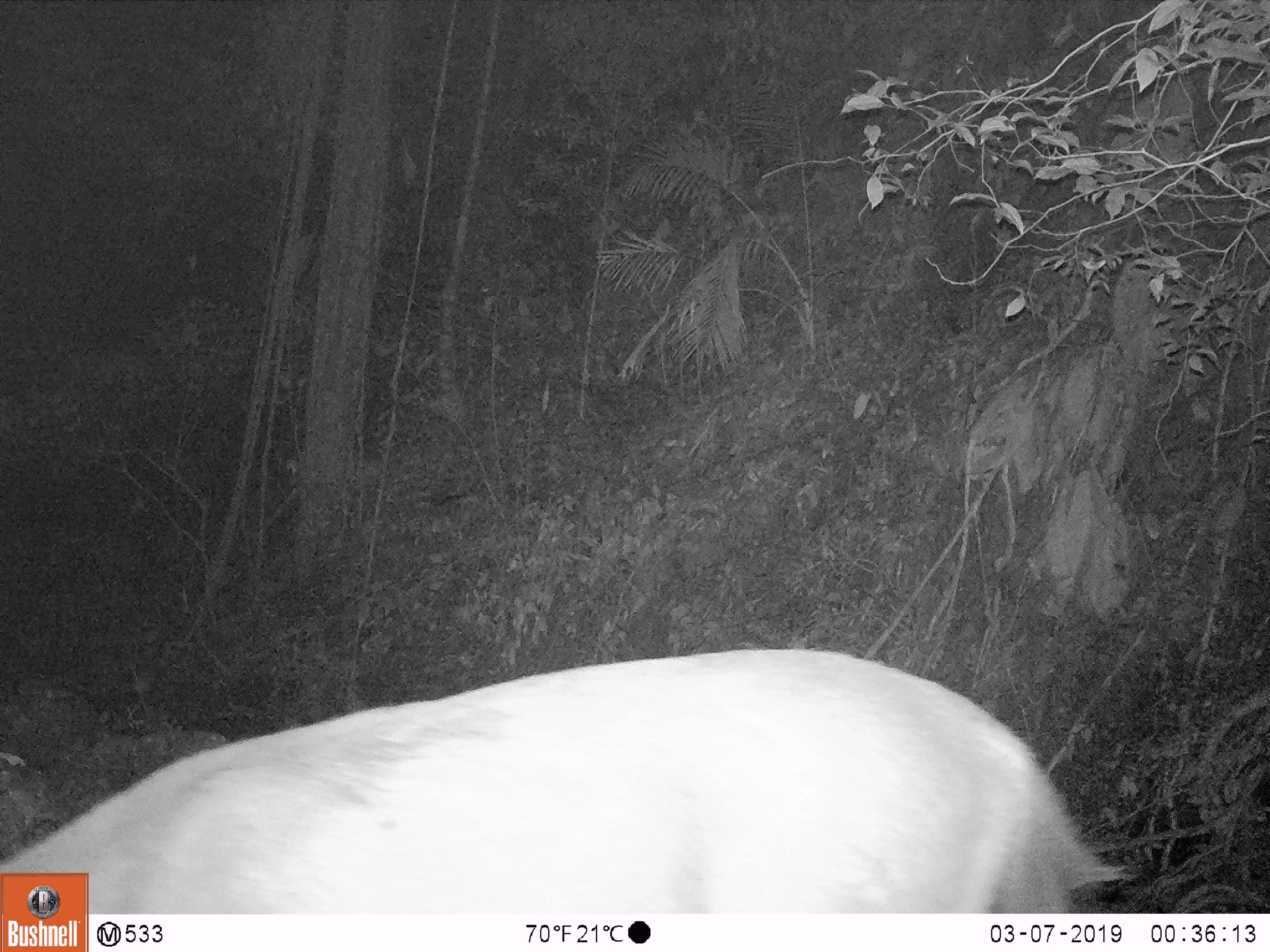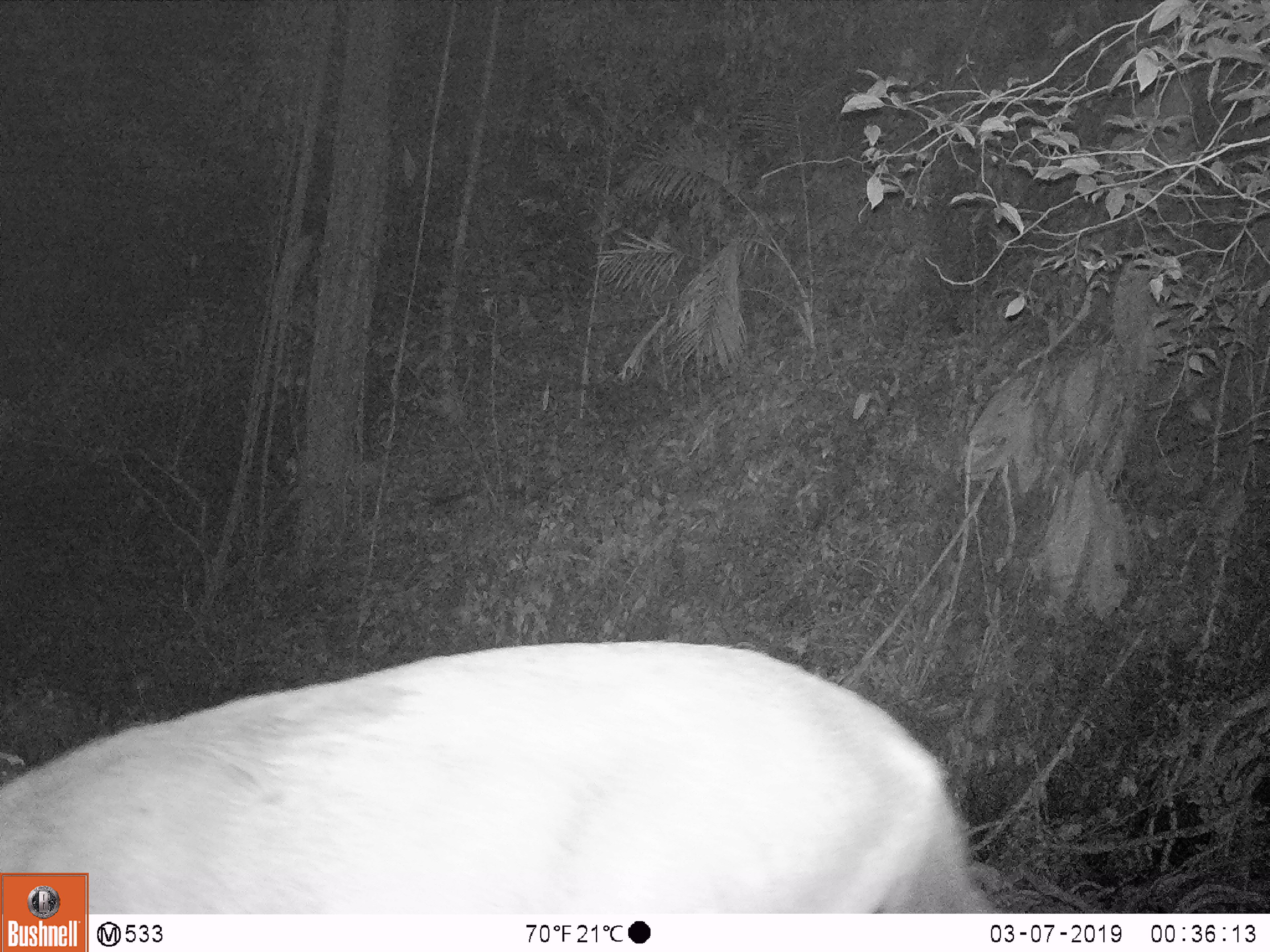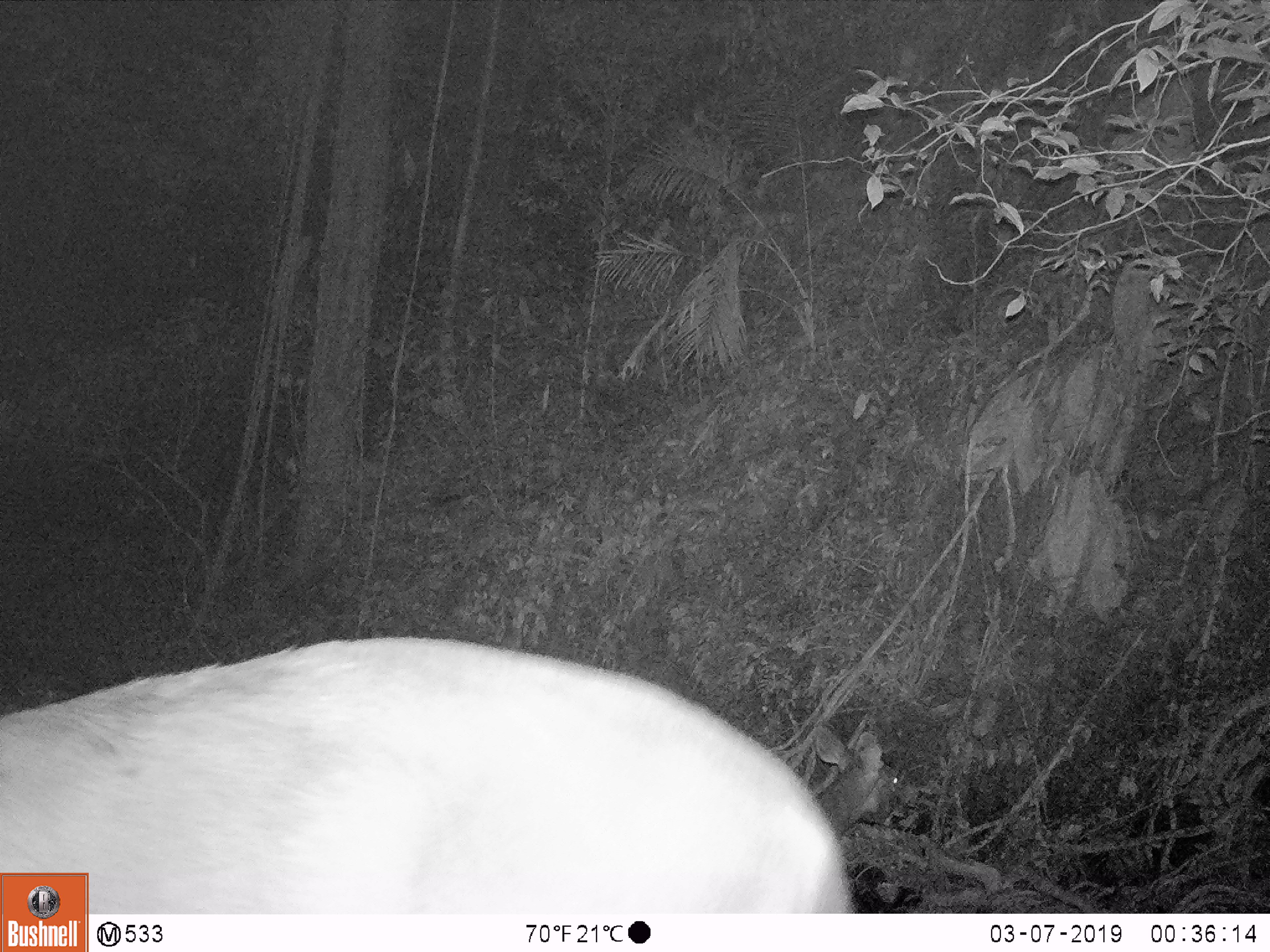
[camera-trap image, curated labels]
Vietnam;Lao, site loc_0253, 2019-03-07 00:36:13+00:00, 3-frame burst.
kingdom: Animalia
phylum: Chordata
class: Mammalia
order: Artiodactyla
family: Cervidae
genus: Rusa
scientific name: Rusa unicolor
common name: sambar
Sambar (Rusa unicolor). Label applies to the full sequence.